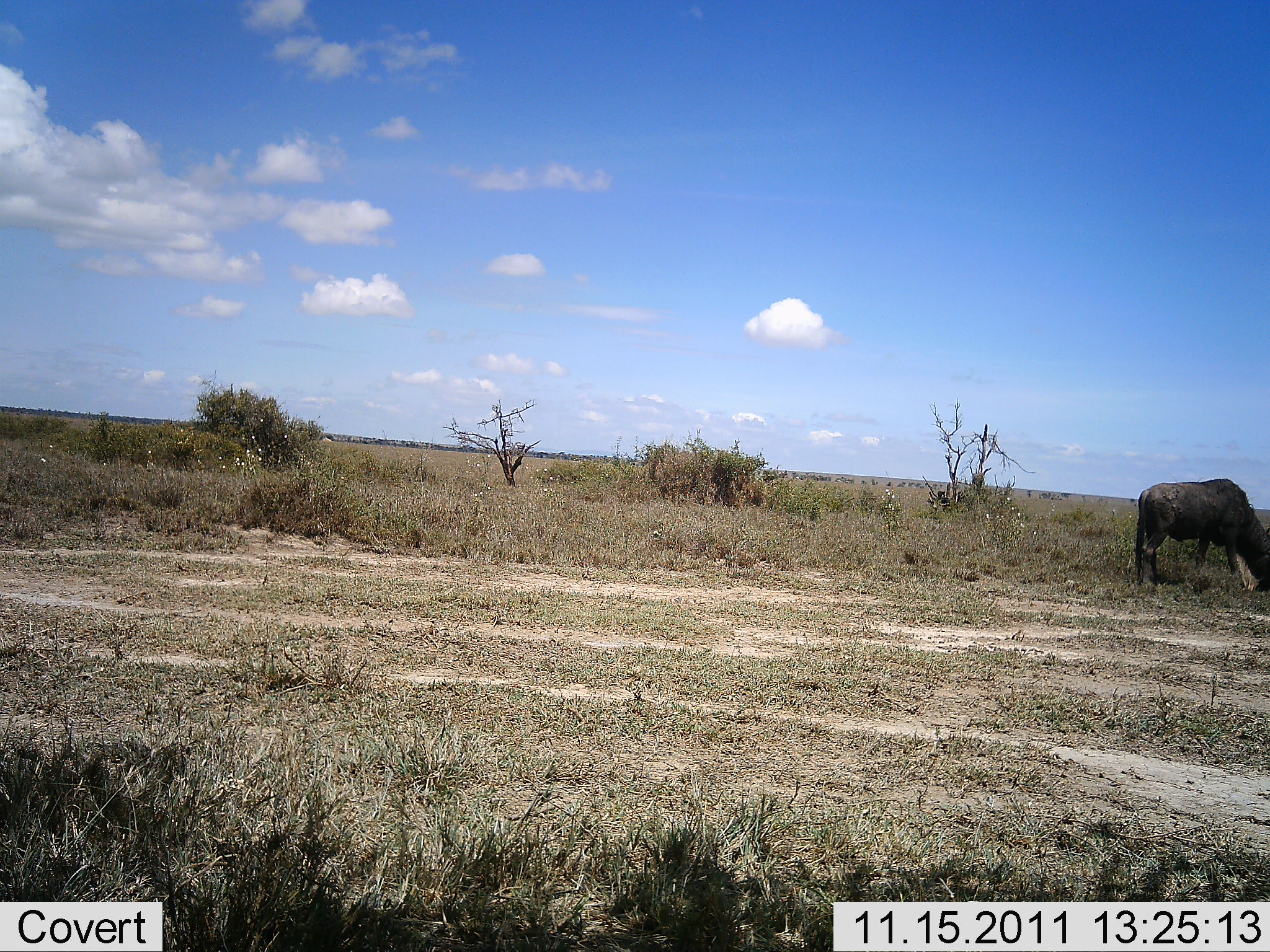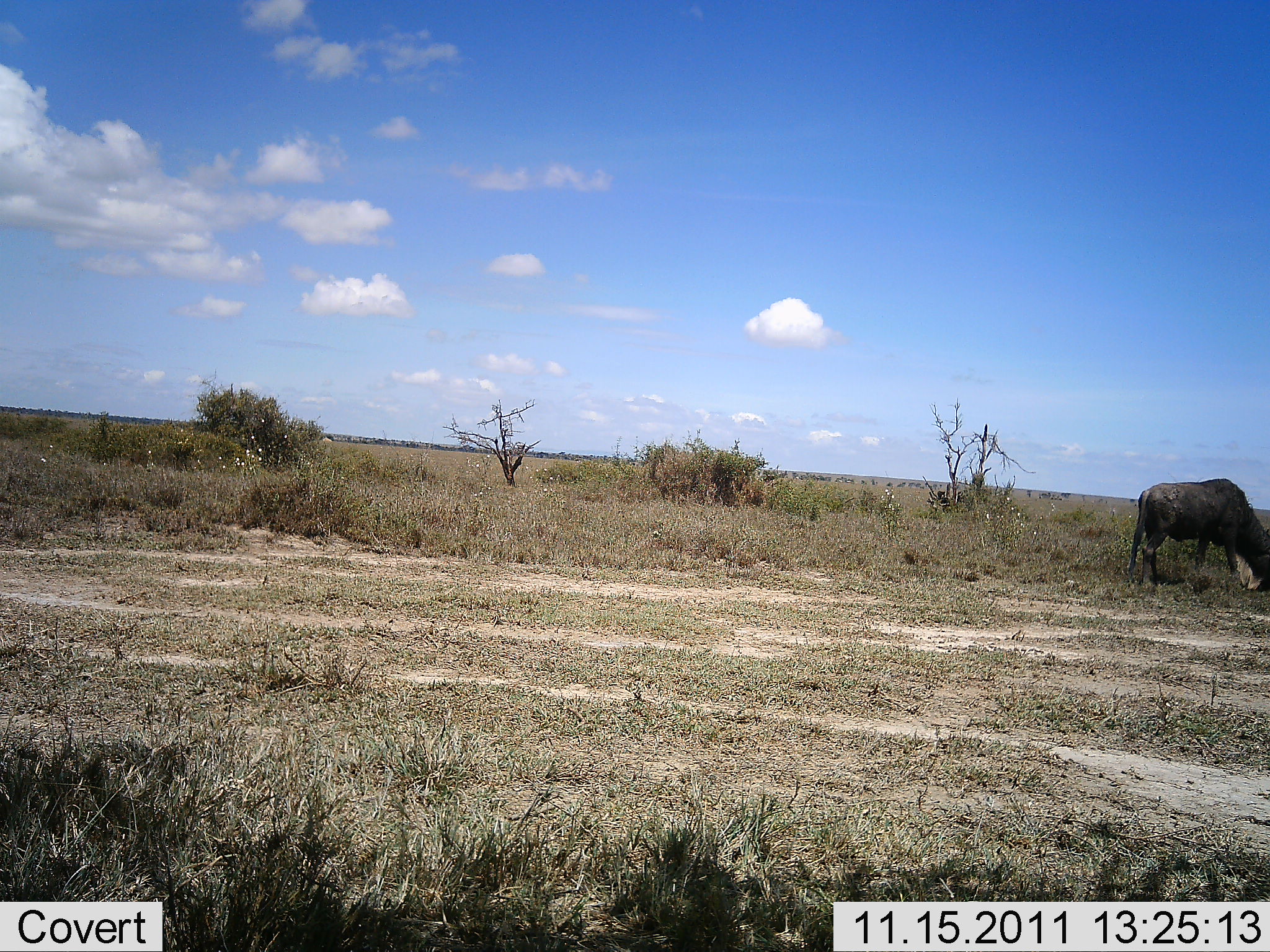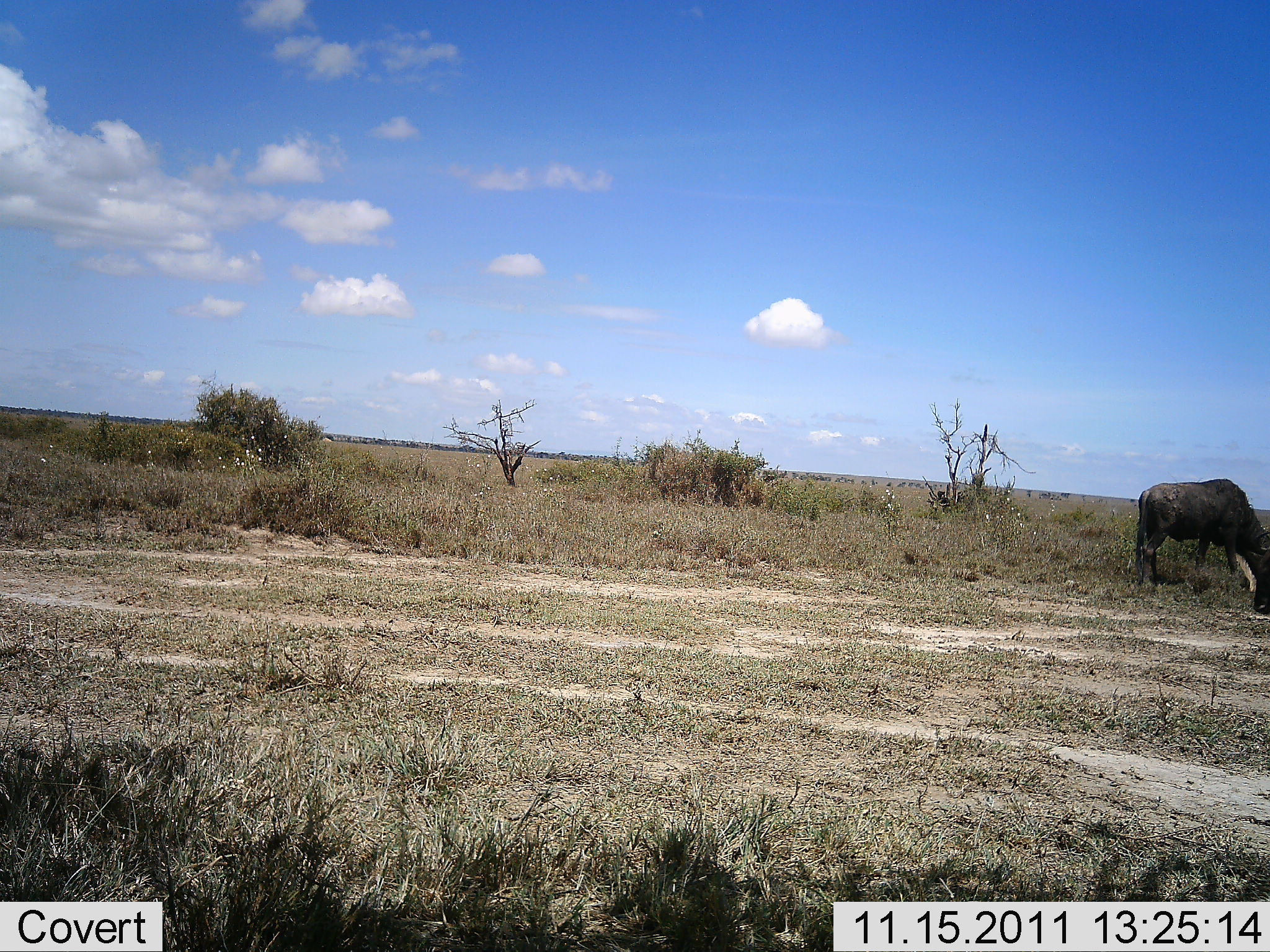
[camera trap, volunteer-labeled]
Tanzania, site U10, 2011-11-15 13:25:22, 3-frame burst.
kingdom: Animalia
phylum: Chordata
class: Mammalia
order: Artiodactyla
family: Bovidae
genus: Connochaetes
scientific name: Connochaetes taurinus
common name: blue wildebeest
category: wildebeest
Wildebeest (blue wildebeest) (Connochaetes taurinus), count 1. Behavior (volunteer vote fractions): standing 42%, resting 0%, moving 0%, interacting 0%. Young present (vote fraction): 0%. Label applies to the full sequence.